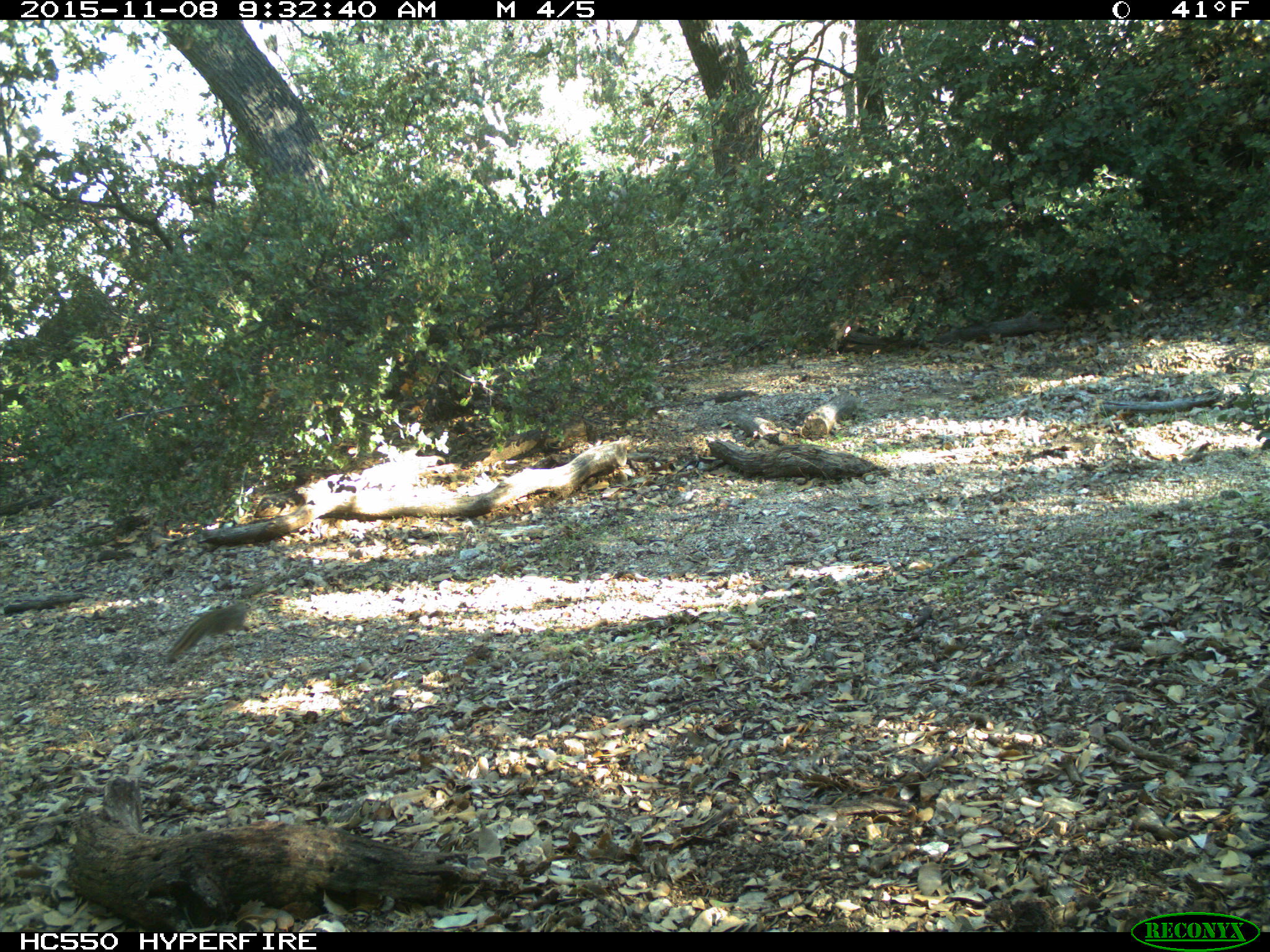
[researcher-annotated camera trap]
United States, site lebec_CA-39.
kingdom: Animalia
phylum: Chordata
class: Mammalia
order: Rodentia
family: Sciuridae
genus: Tamias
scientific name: Tamias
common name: chipmunk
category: unidentified chipmunk